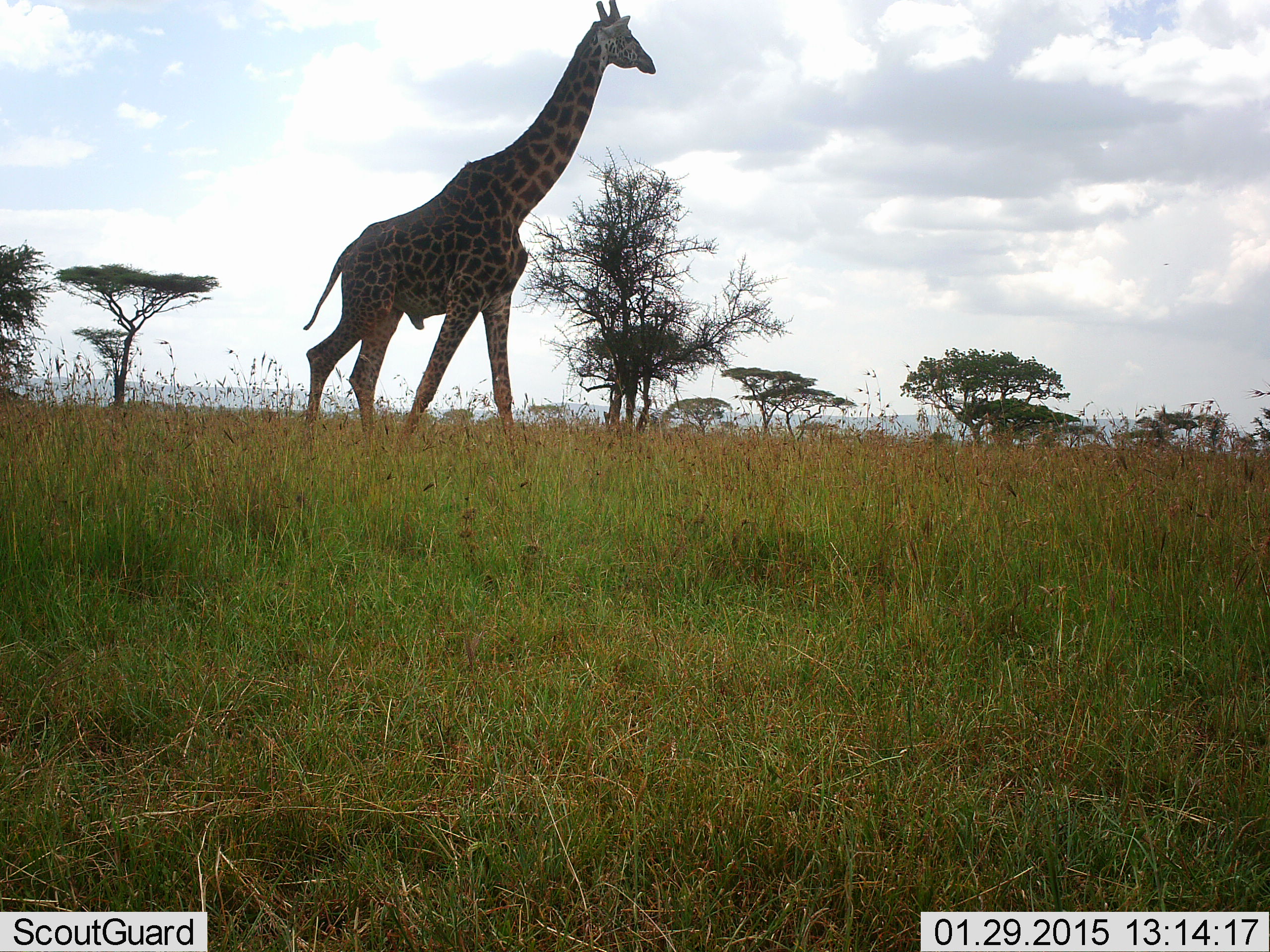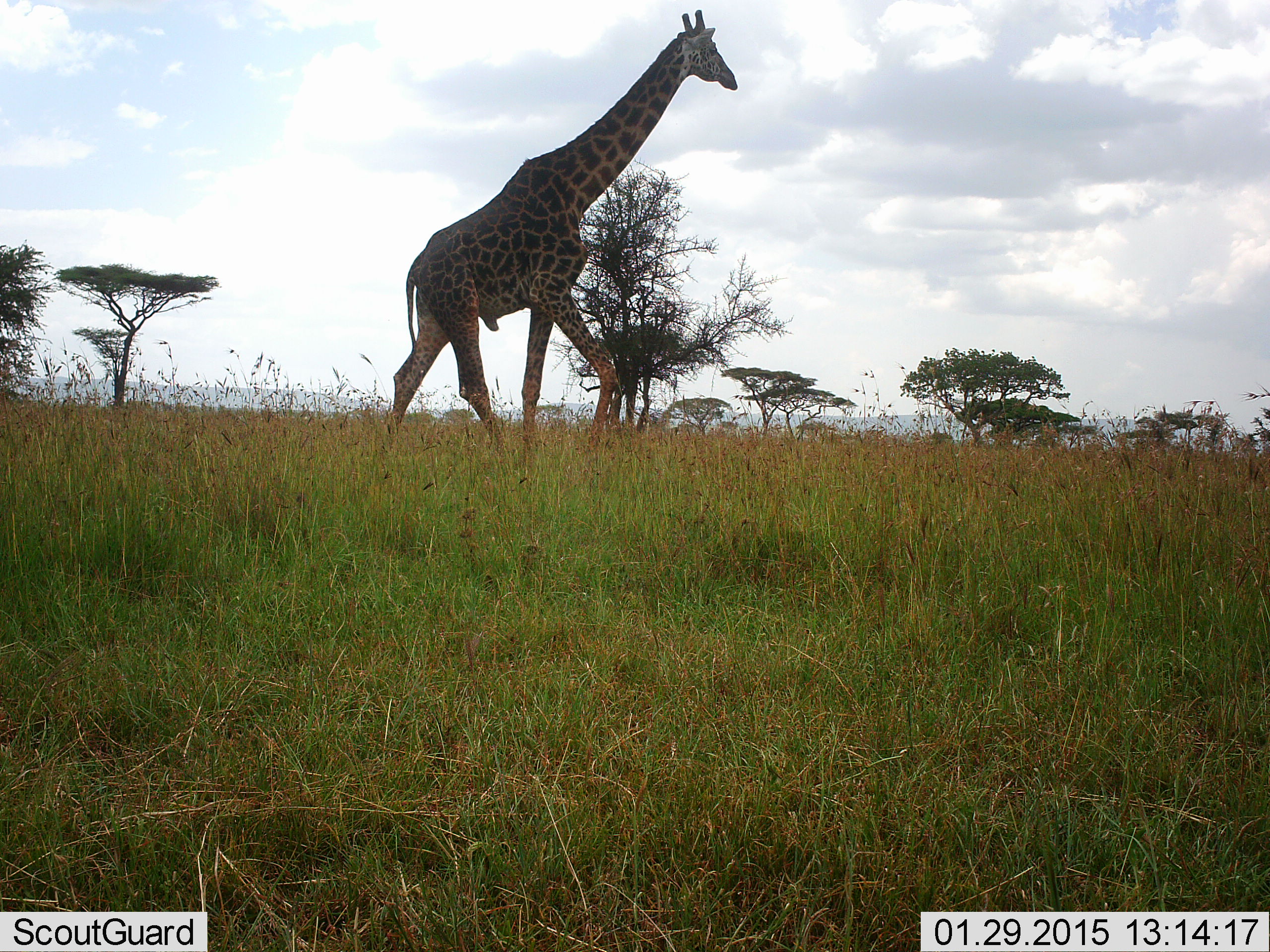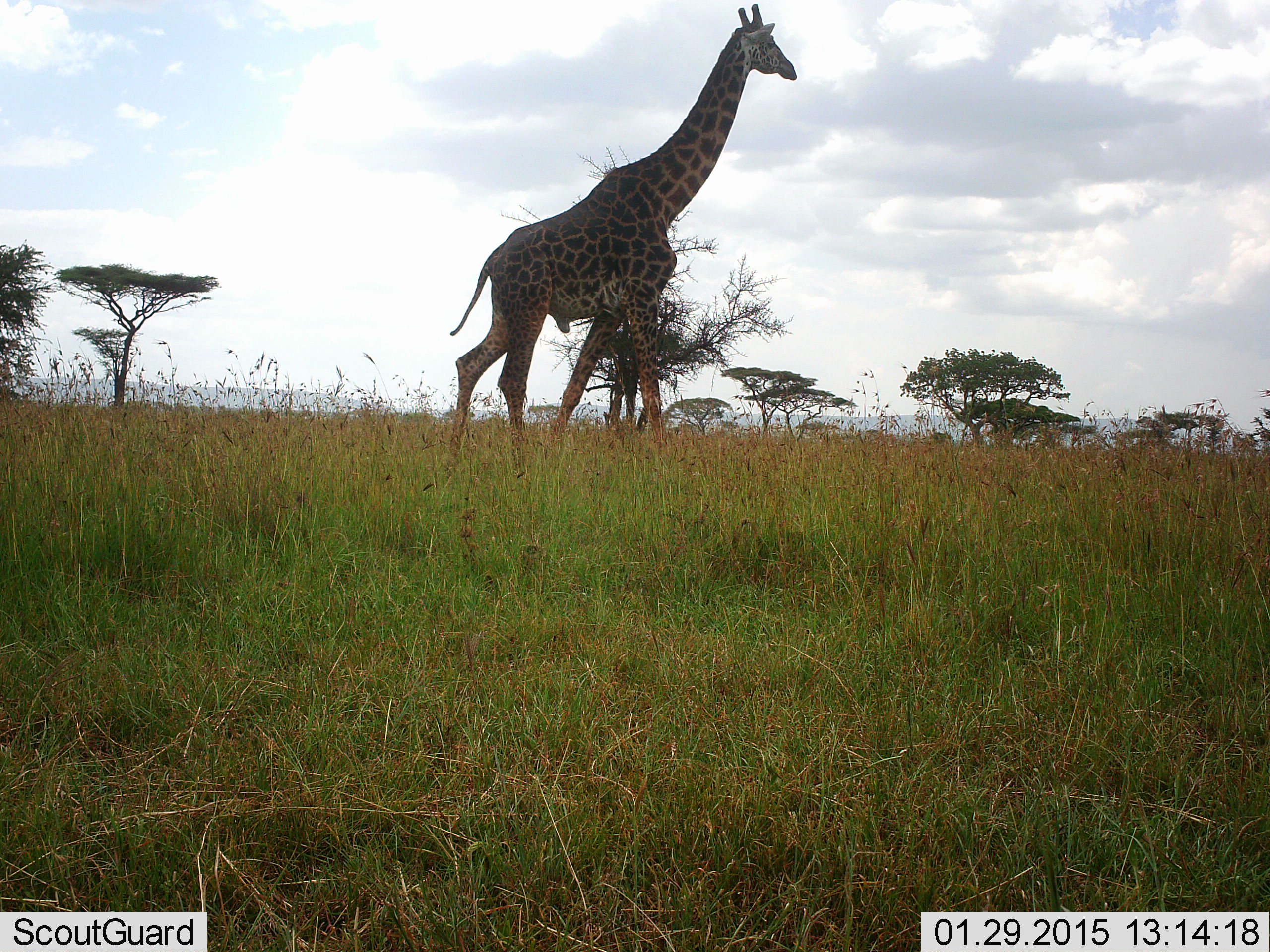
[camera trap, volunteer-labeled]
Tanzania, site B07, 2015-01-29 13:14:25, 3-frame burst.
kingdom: Animalia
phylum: Chordata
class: Mammalia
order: Artiodactyla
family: Giraffidae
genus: Giraffa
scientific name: Giraffa camelopardalis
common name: giraffe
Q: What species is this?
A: Giraffe (Giraffa camelopardalis).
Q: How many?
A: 1.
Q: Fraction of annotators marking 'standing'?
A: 10%.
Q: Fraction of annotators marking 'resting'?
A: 0%.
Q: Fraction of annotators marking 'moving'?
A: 80%.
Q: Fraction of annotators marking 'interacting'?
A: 0%.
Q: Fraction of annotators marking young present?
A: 0%.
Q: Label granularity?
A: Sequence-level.